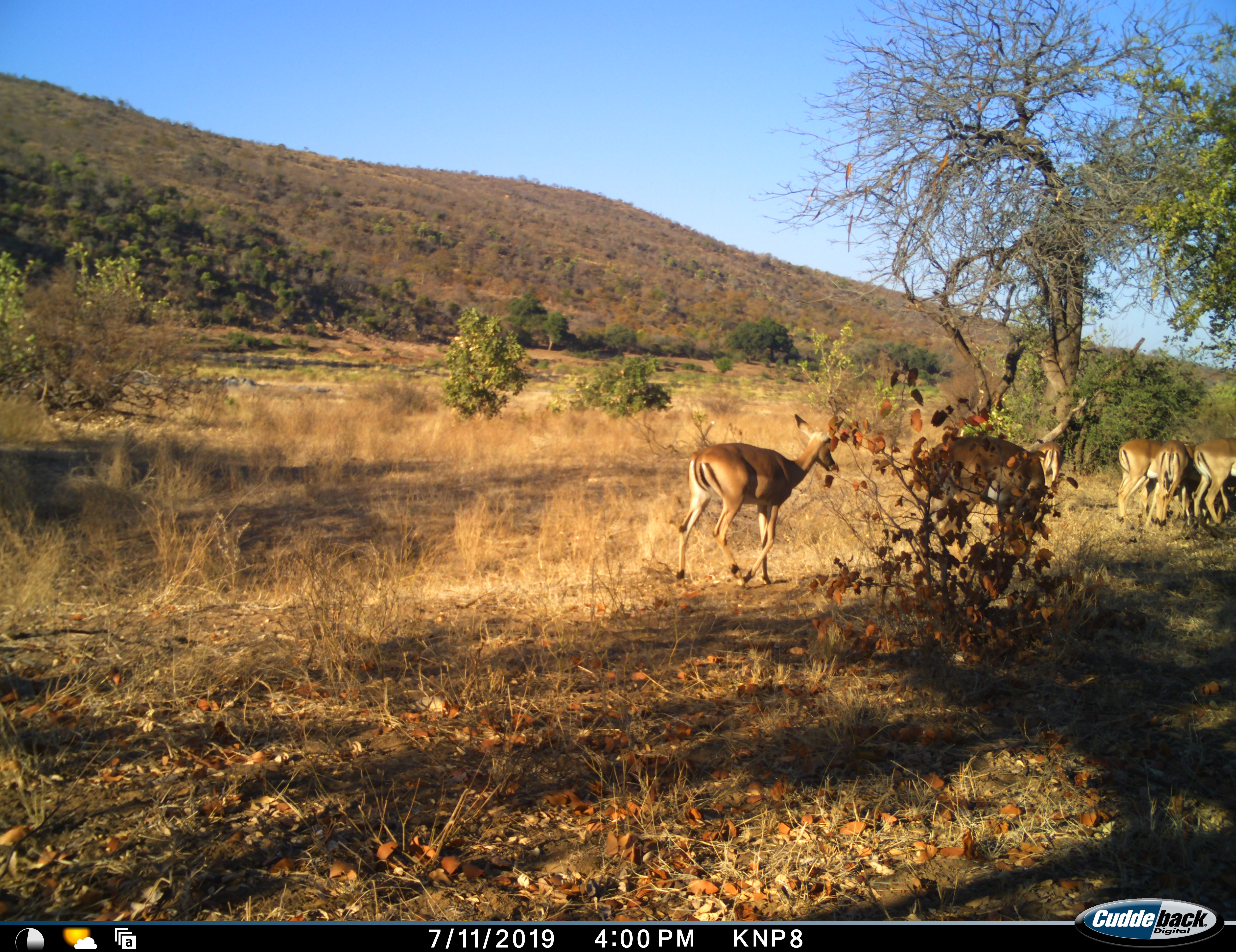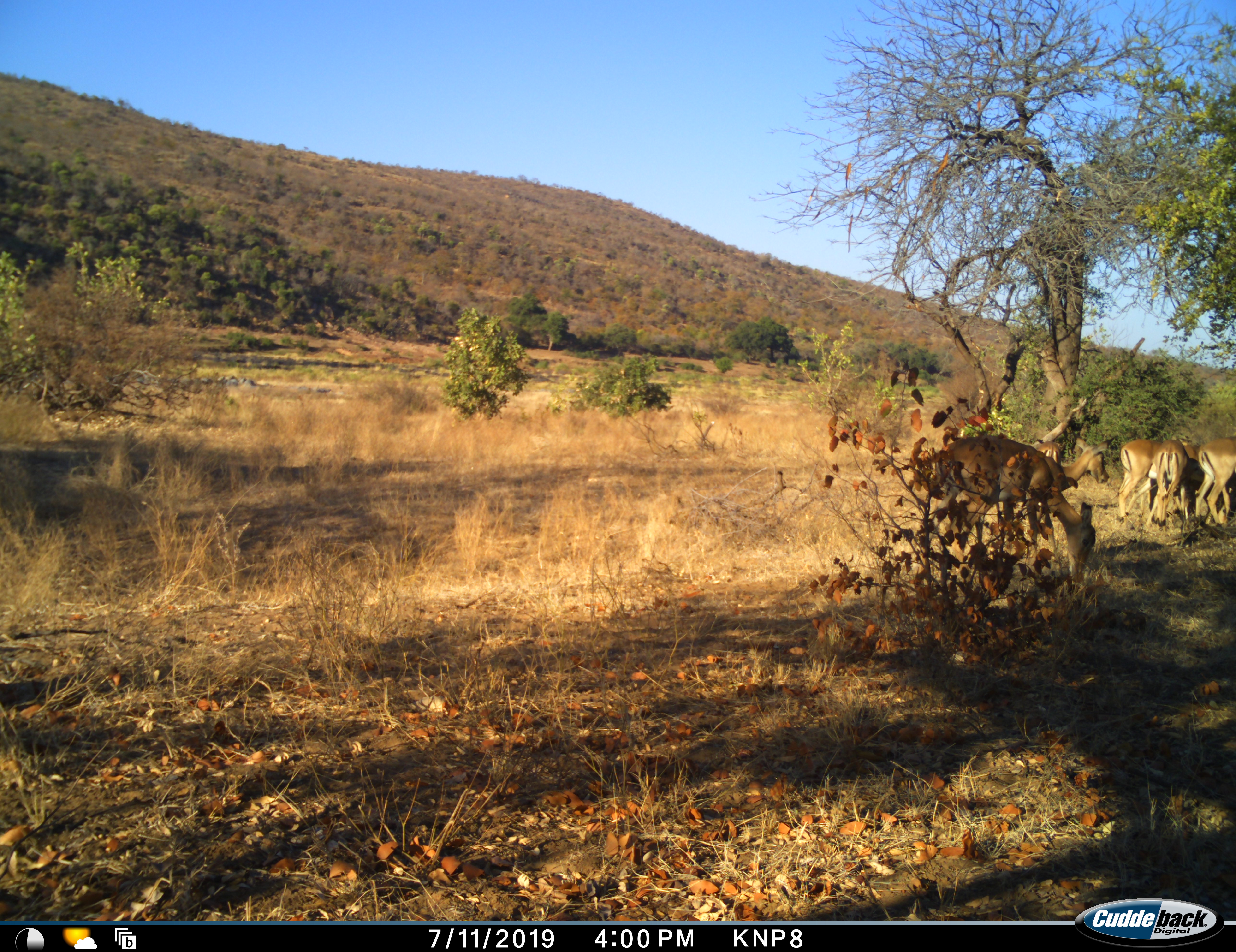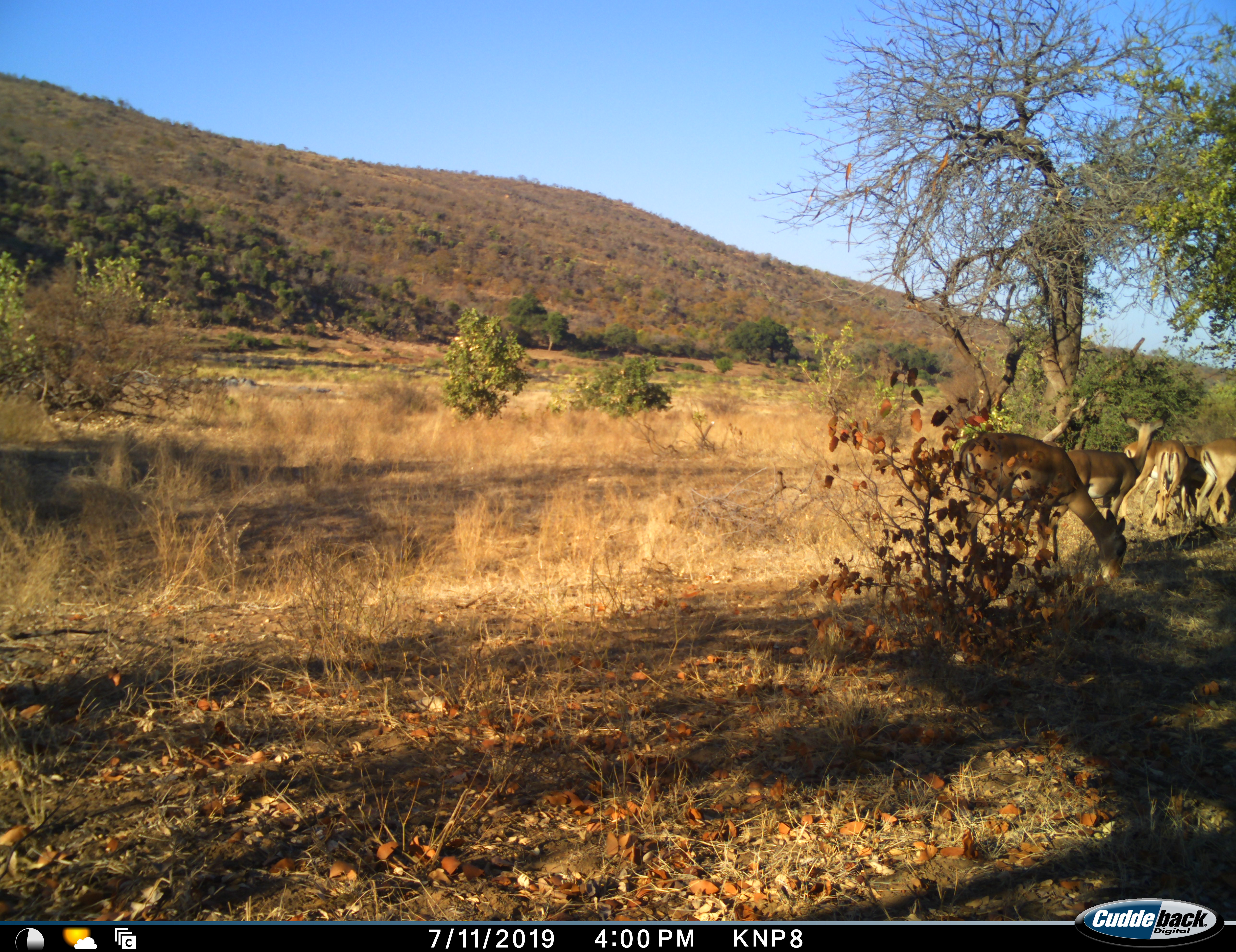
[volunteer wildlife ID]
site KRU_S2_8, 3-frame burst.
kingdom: Animalia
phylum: Chordata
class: Mammalia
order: Artiodactyla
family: Bovidae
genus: Aepyceros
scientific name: Aepyceros melampus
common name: impala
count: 6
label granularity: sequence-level